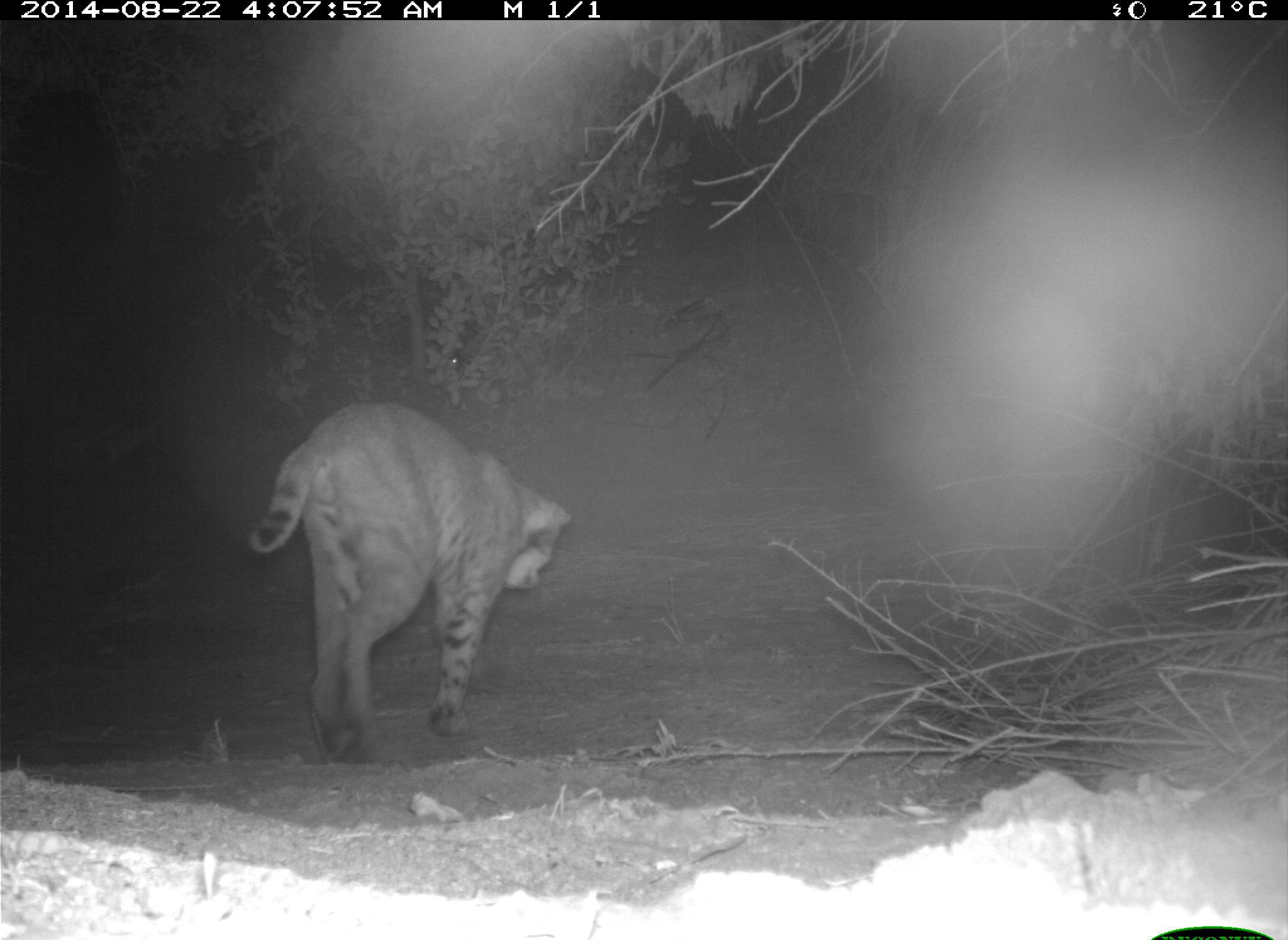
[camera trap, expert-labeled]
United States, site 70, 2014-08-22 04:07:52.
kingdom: Animalia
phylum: Chordata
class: Mammalia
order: Carnivora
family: Felidae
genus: Lynx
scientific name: Lynx rufus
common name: bobcat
Bobcat (Lynx rufus).